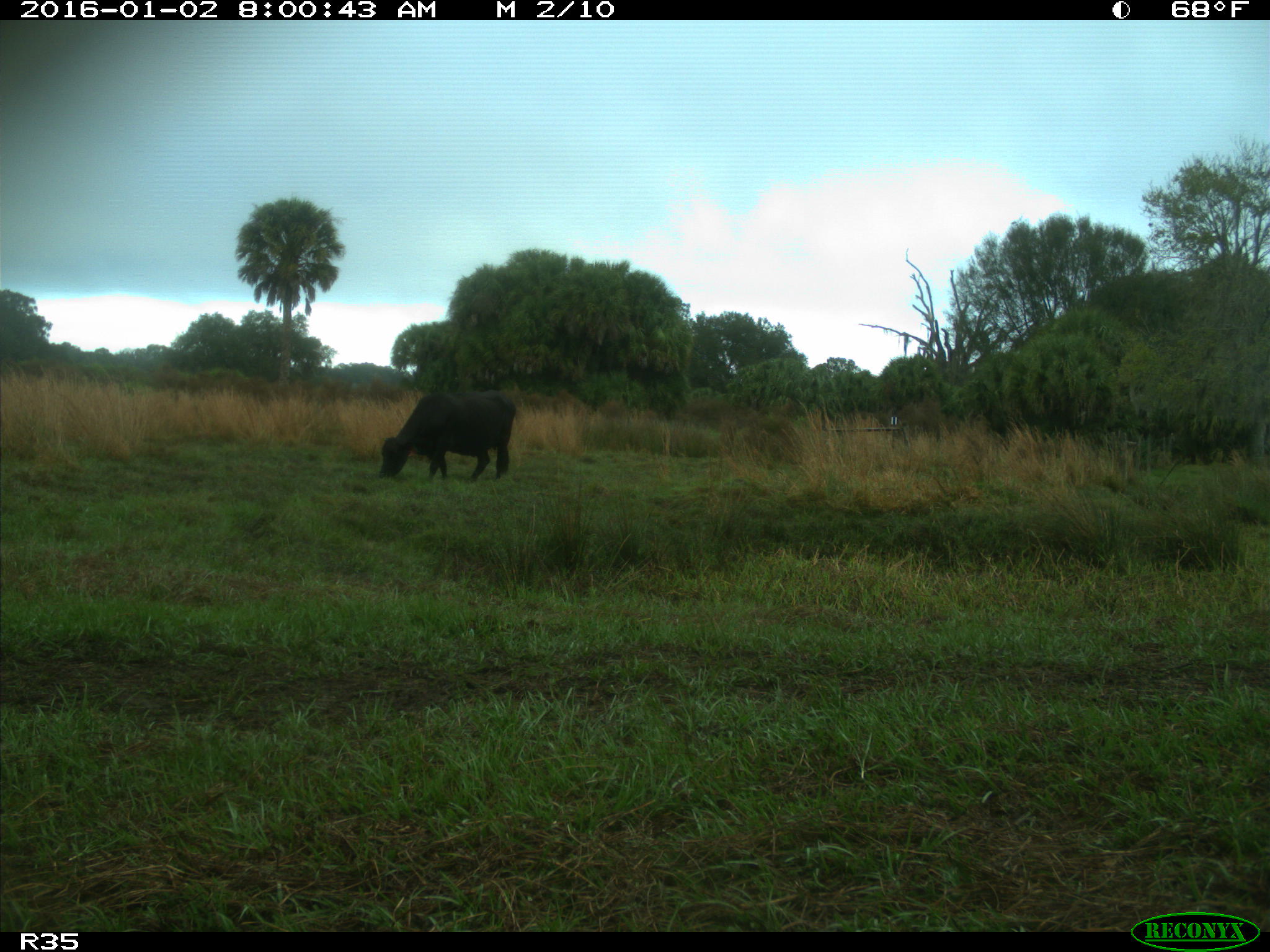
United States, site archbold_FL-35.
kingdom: Animalia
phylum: Chordata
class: Mammalia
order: Artiodactyla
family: Bovidae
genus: Bos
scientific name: Bos taurus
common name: domestic cow